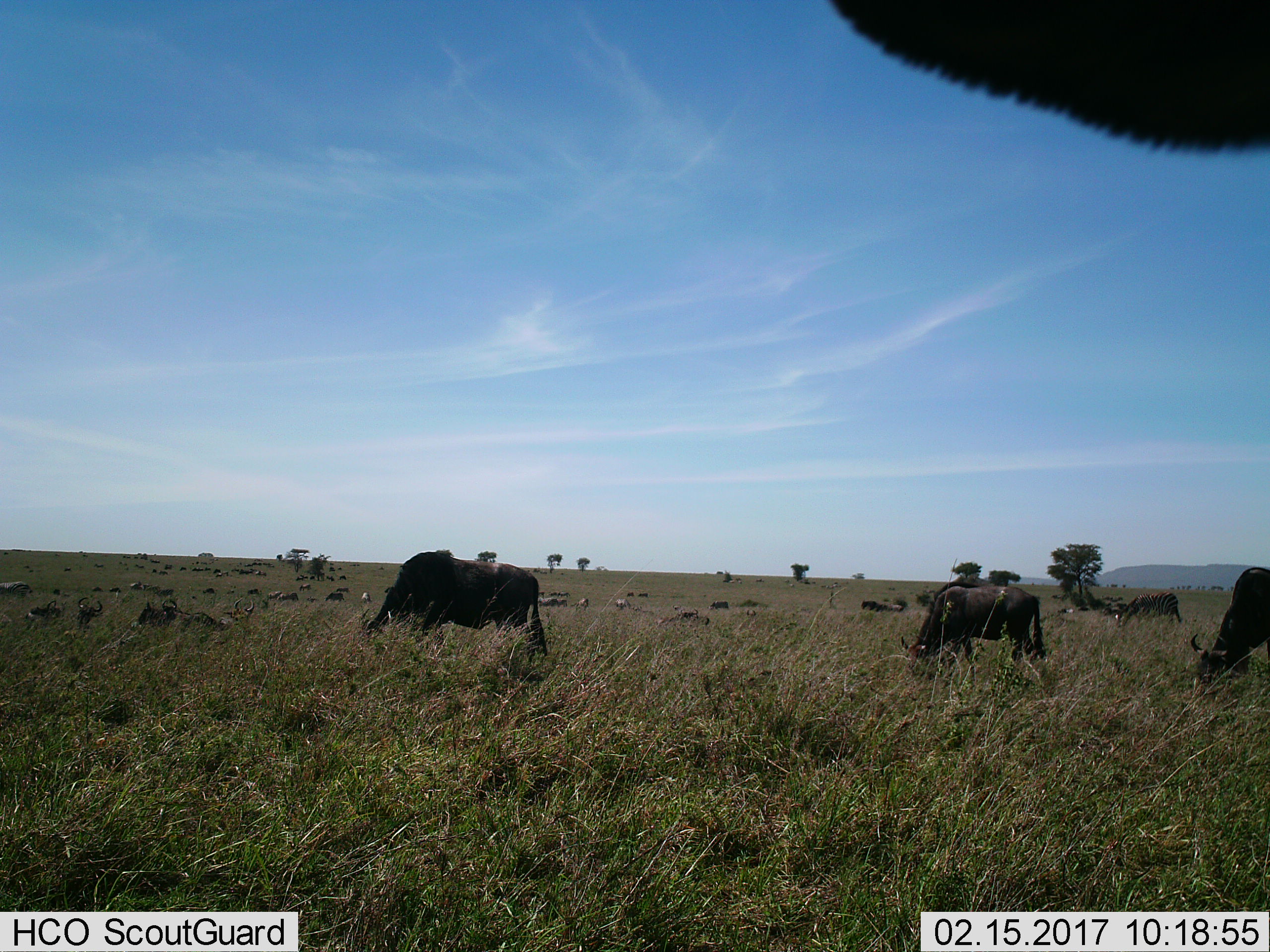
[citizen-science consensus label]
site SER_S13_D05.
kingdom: Animalia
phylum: Chordata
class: Mammalia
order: Artiodactyla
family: Bovidae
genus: Connochaetes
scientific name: Connochaetes taurinus taurinus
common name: blue wildebeest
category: wildebeestblue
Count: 11-50.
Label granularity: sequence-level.